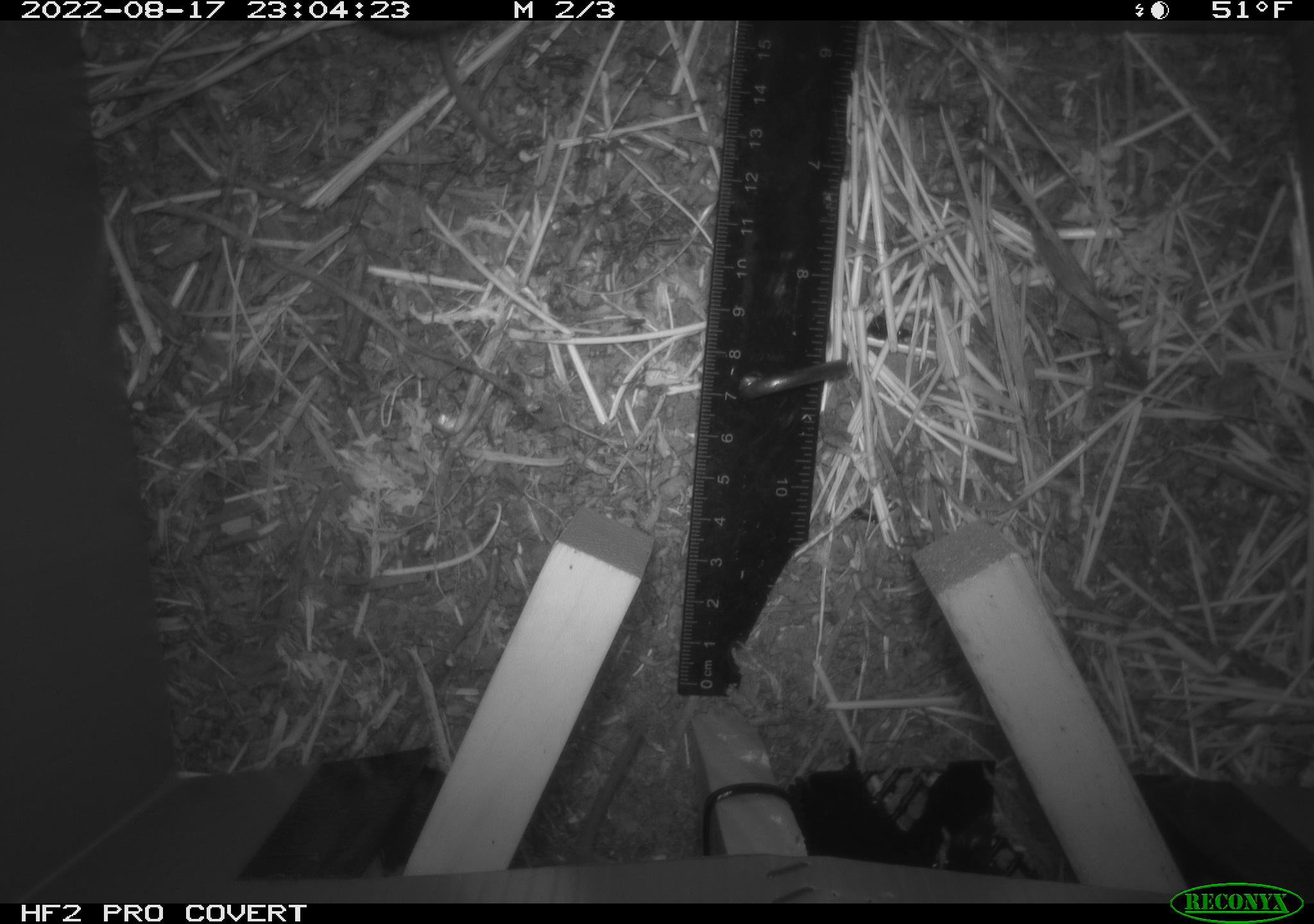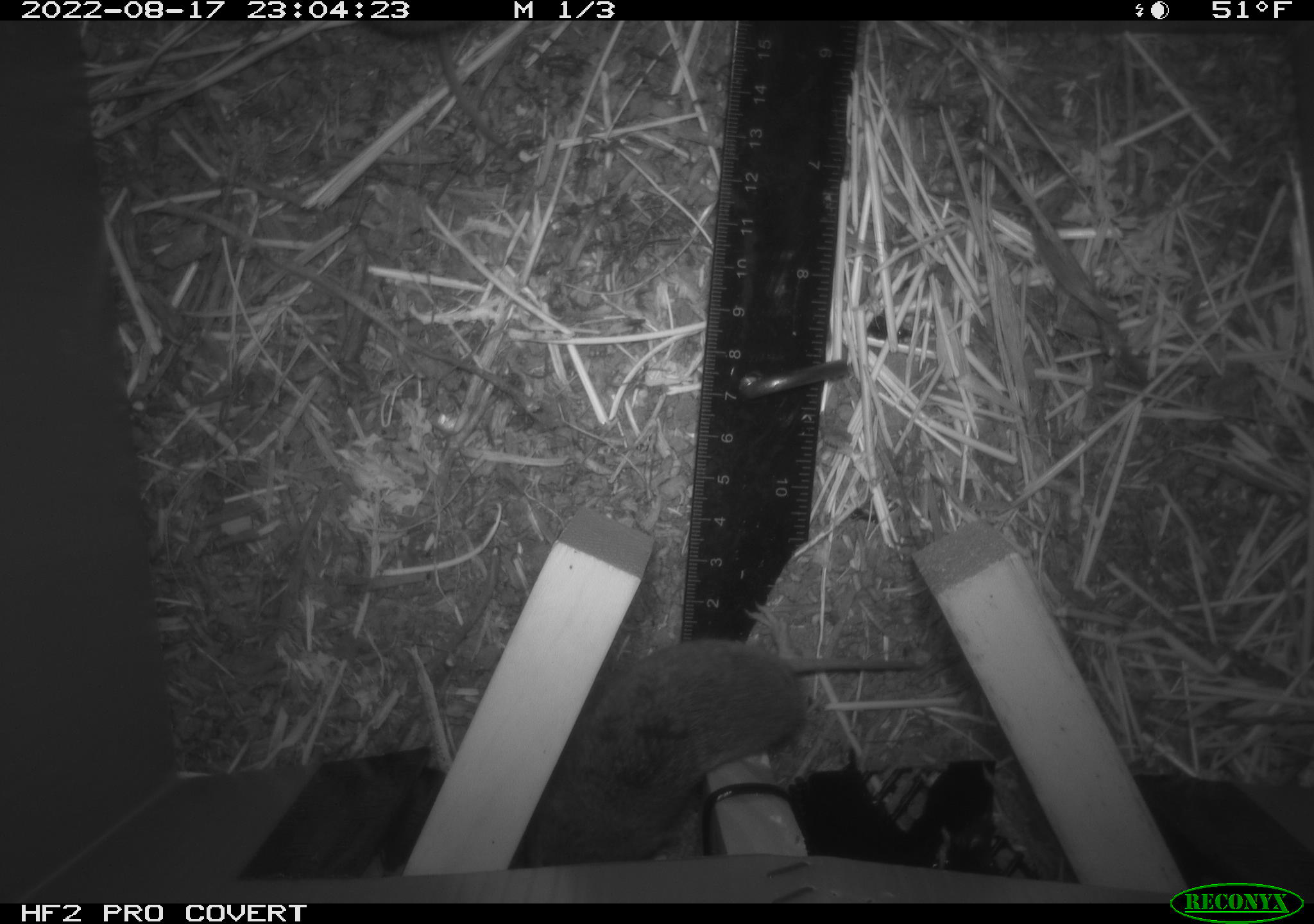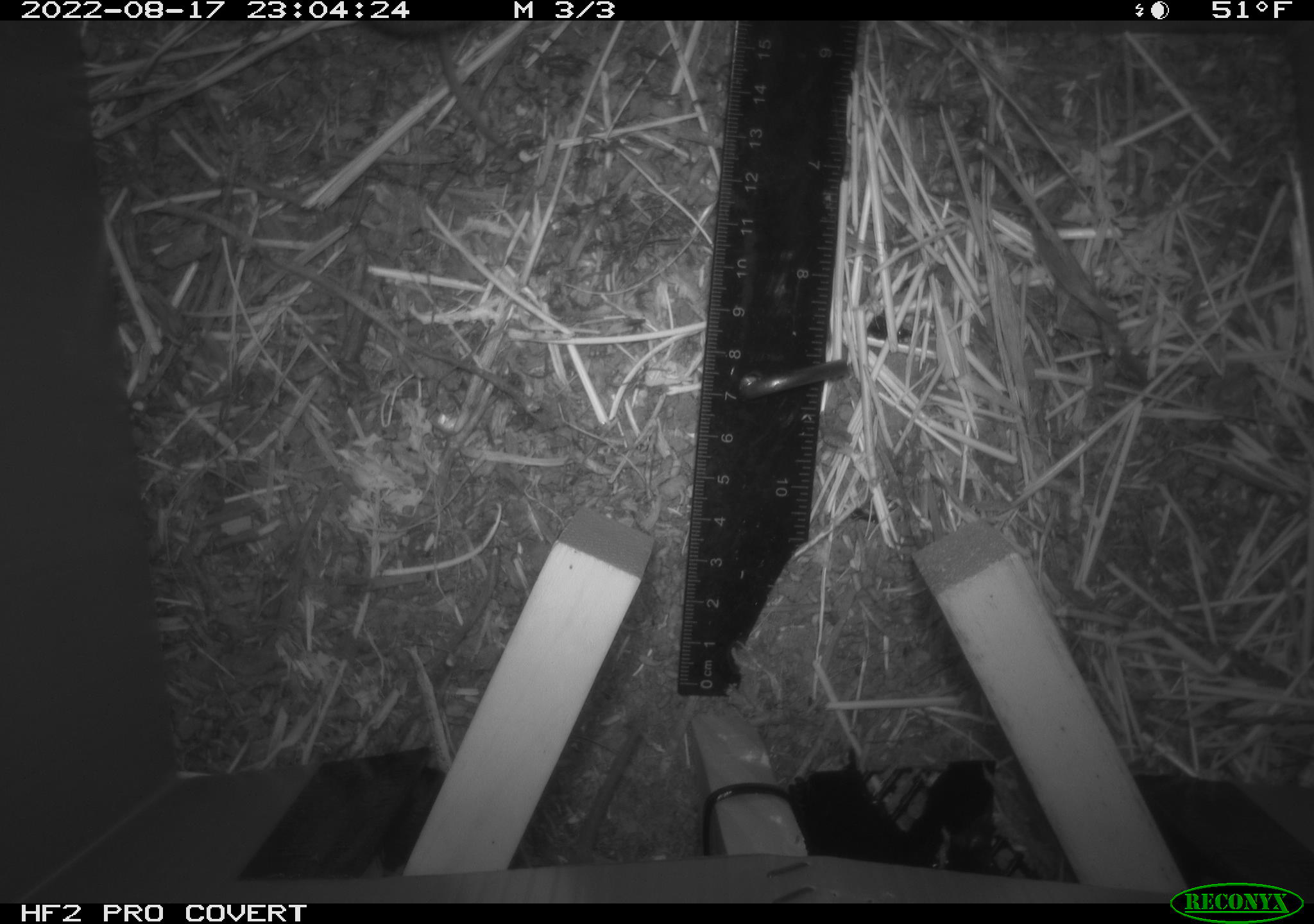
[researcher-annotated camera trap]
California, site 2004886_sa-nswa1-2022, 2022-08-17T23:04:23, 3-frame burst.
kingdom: Animalia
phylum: Chordata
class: Mammalia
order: Rodentia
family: Cricetidae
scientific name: Cricetidae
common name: hamsters, voles, lemmings, and allies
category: cricetidae family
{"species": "cricetidae family (hamsters, voles, lemmings, and allies) (Cricetidae)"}